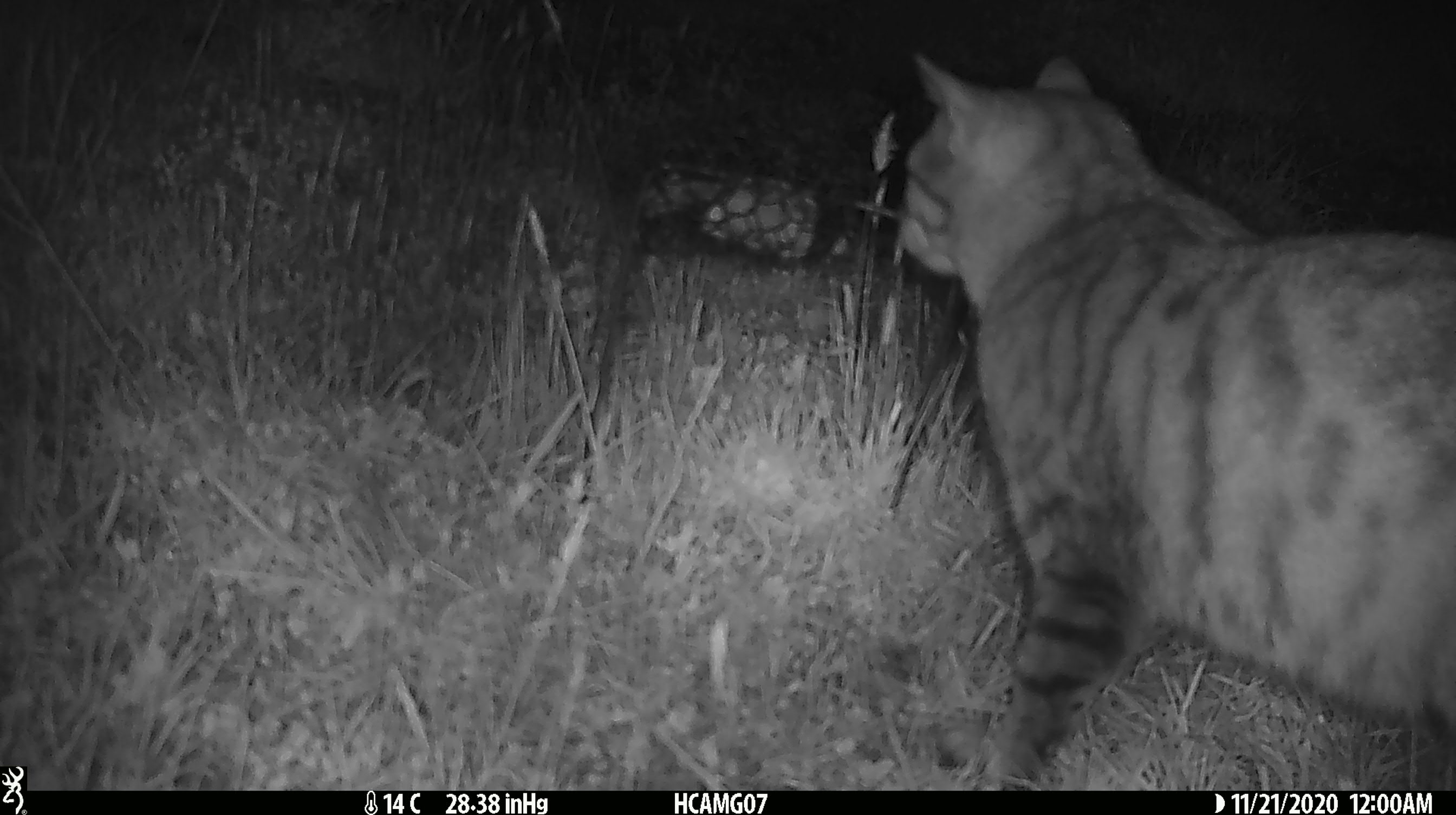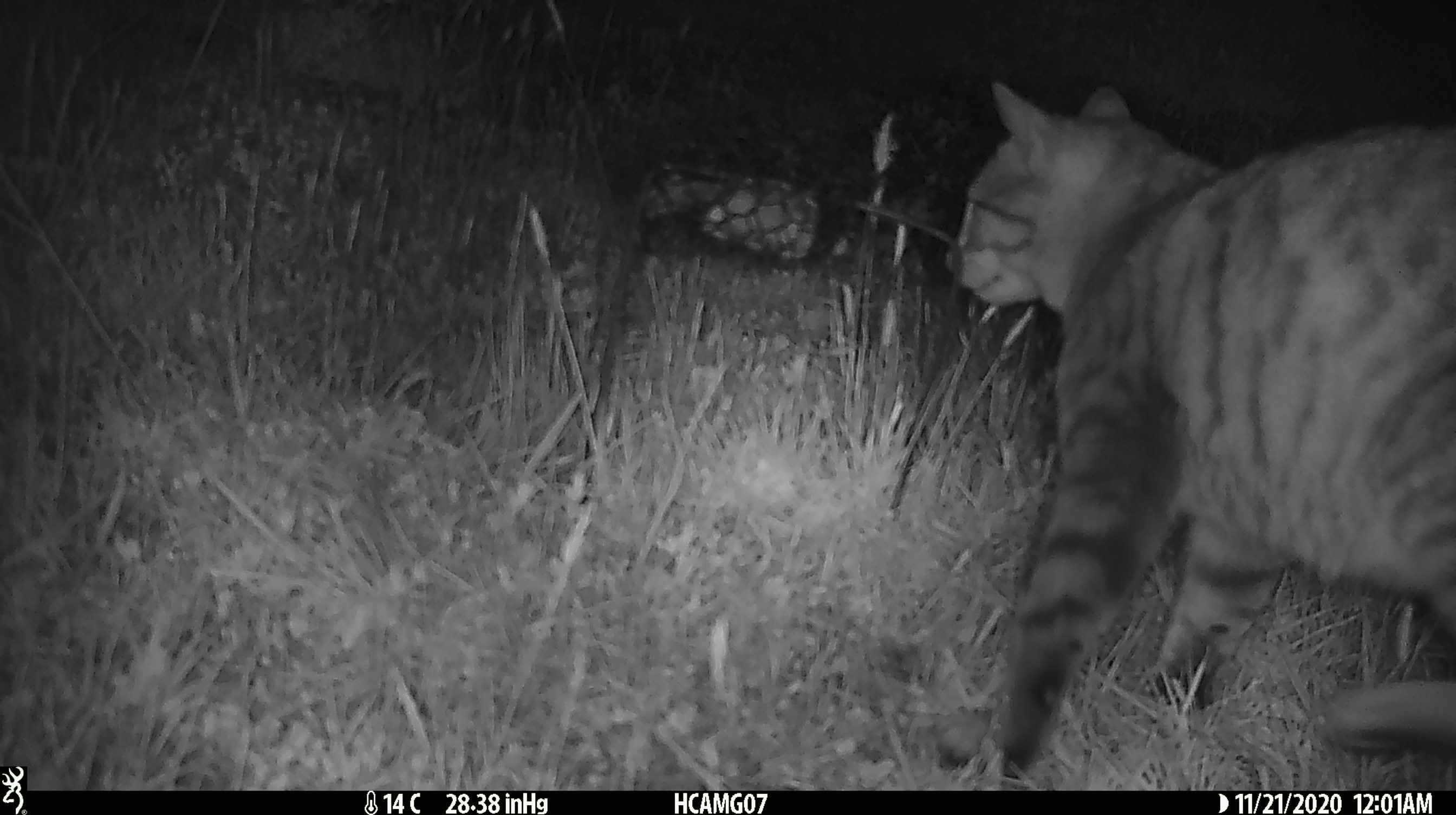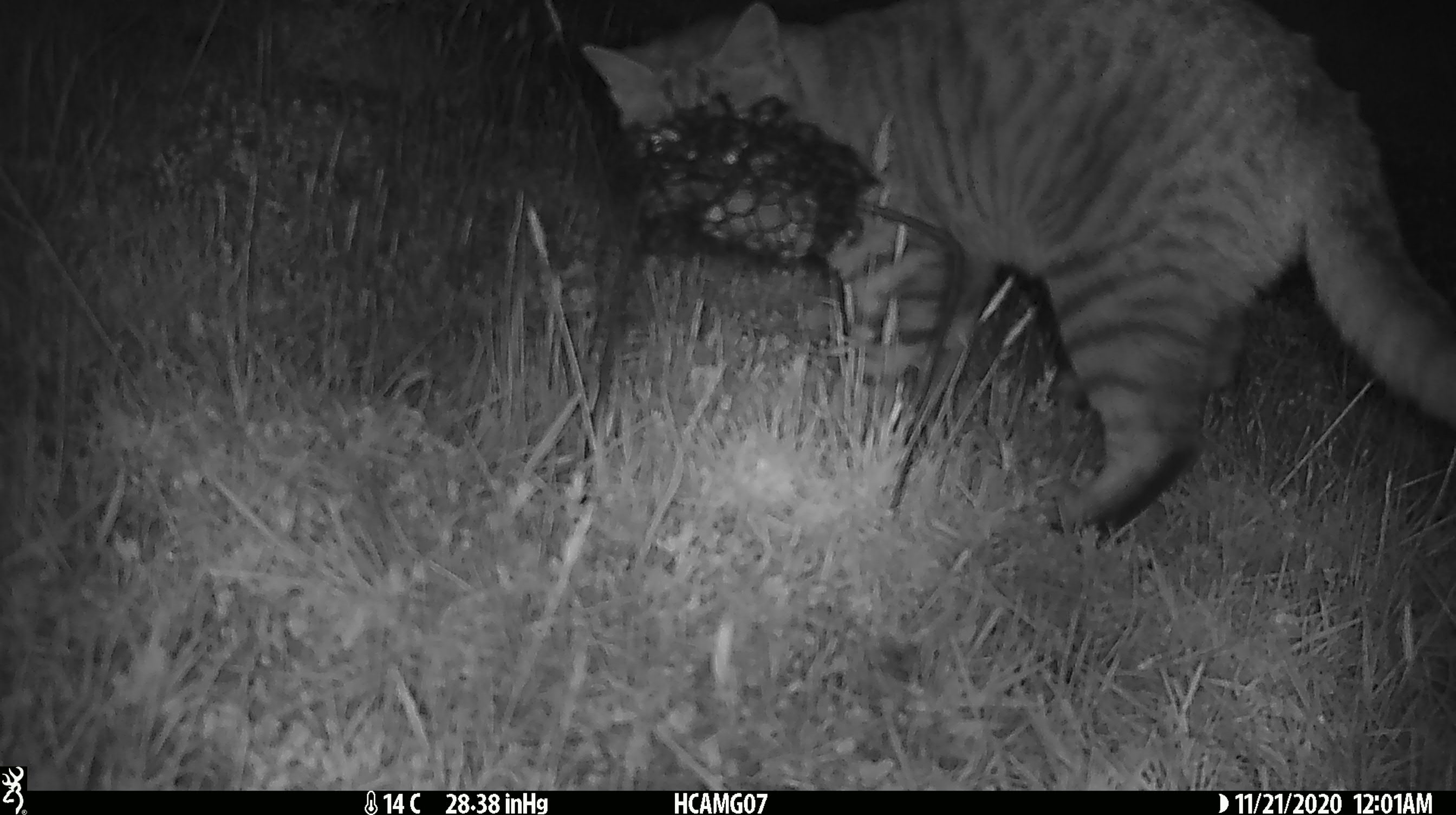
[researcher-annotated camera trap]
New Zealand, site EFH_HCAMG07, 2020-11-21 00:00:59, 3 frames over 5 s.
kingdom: Animalia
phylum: Chordata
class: Mammalia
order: Carnivora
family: Felidae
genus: Felis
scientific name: Felis catus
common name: domestic cat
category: cat